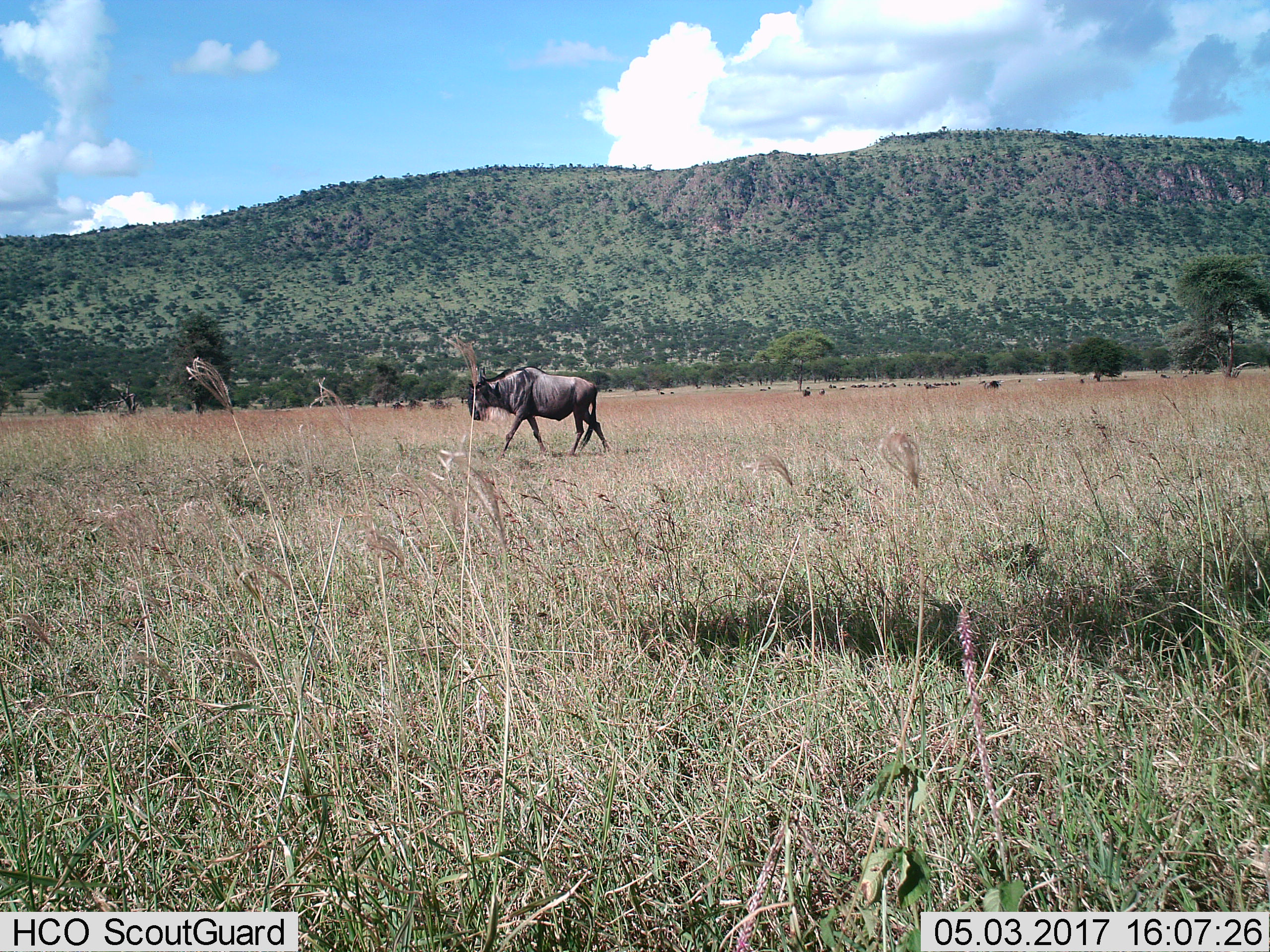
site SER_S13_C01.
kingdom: Animalia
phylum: Chordata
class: Mammalia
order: Artiodactyla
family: Bovidae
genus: Connochaetes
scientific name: Connochaetes taurinus taurinus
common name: blue wildebeest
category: wildebeestblue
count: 1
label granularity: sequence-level